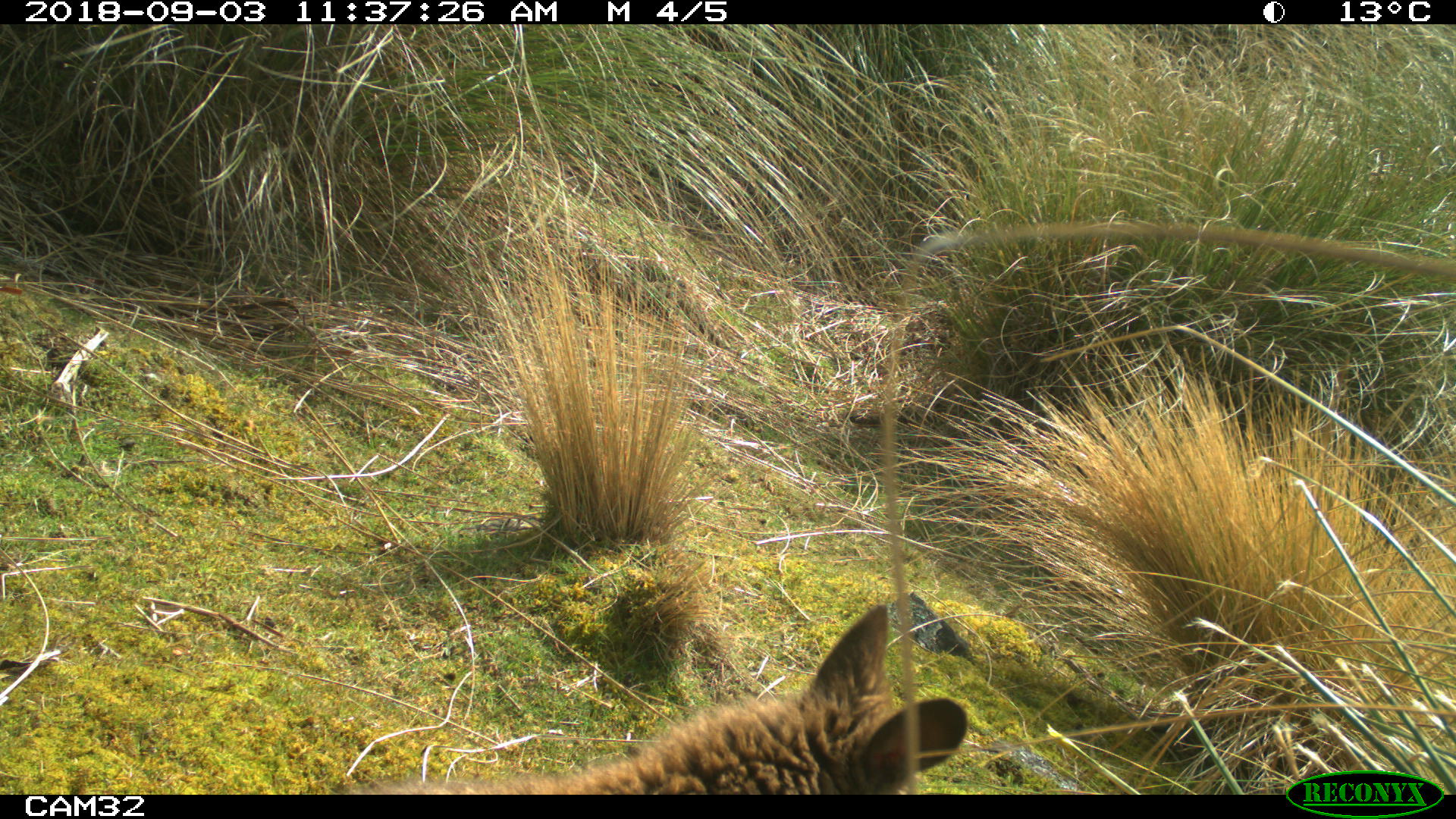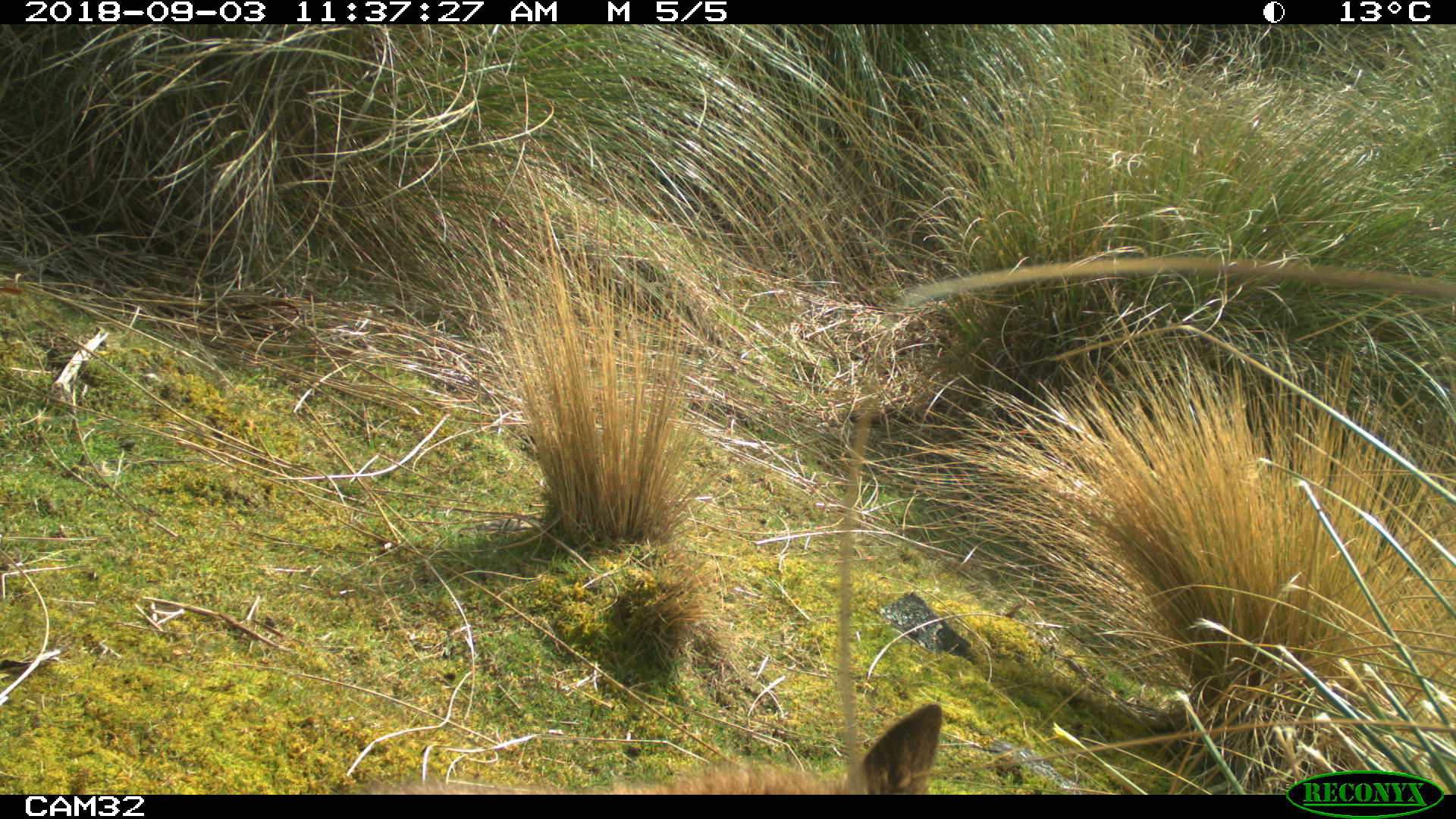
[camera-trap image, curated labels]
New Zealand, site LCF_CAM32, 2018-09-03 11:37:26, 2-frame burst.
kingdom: Animalia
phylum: Chordata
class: Mammalia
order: Diprotodontia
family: Macropodidae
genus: Notamacropus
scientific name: Notamacropus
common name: wallaby